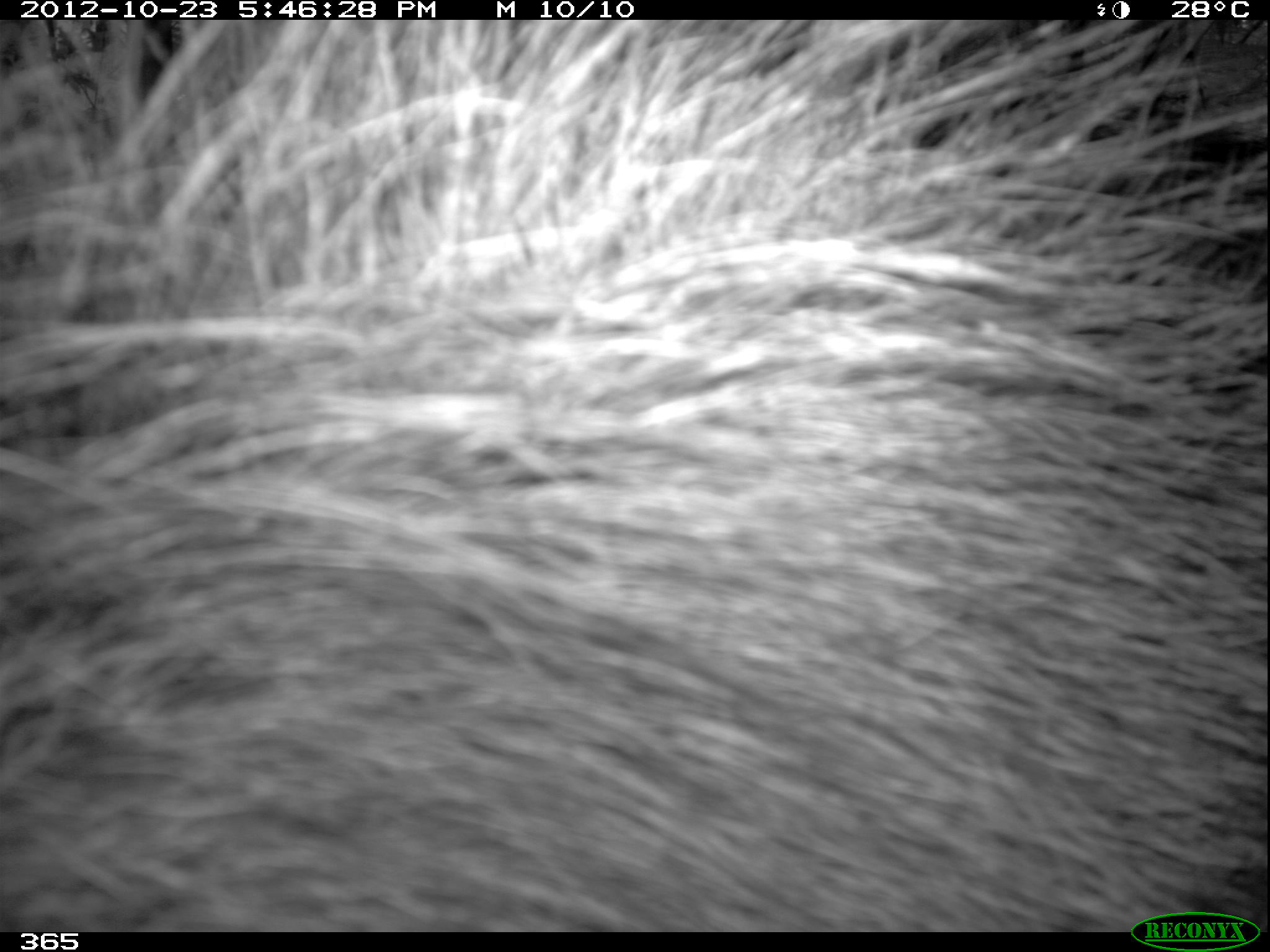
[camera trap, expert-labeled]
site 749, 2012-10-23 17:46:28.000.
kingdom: Animalia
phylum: Chordata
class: Mammalia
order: Artiodactyla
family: Tayassuidae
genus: Tayassu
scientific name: Tayassu pecari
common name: white-lipped peccary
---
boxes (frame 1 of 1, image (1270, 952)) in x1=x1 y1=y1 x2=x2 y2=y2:
tayassu pecari: x1=0 y1=19 x2=1265 y2=931